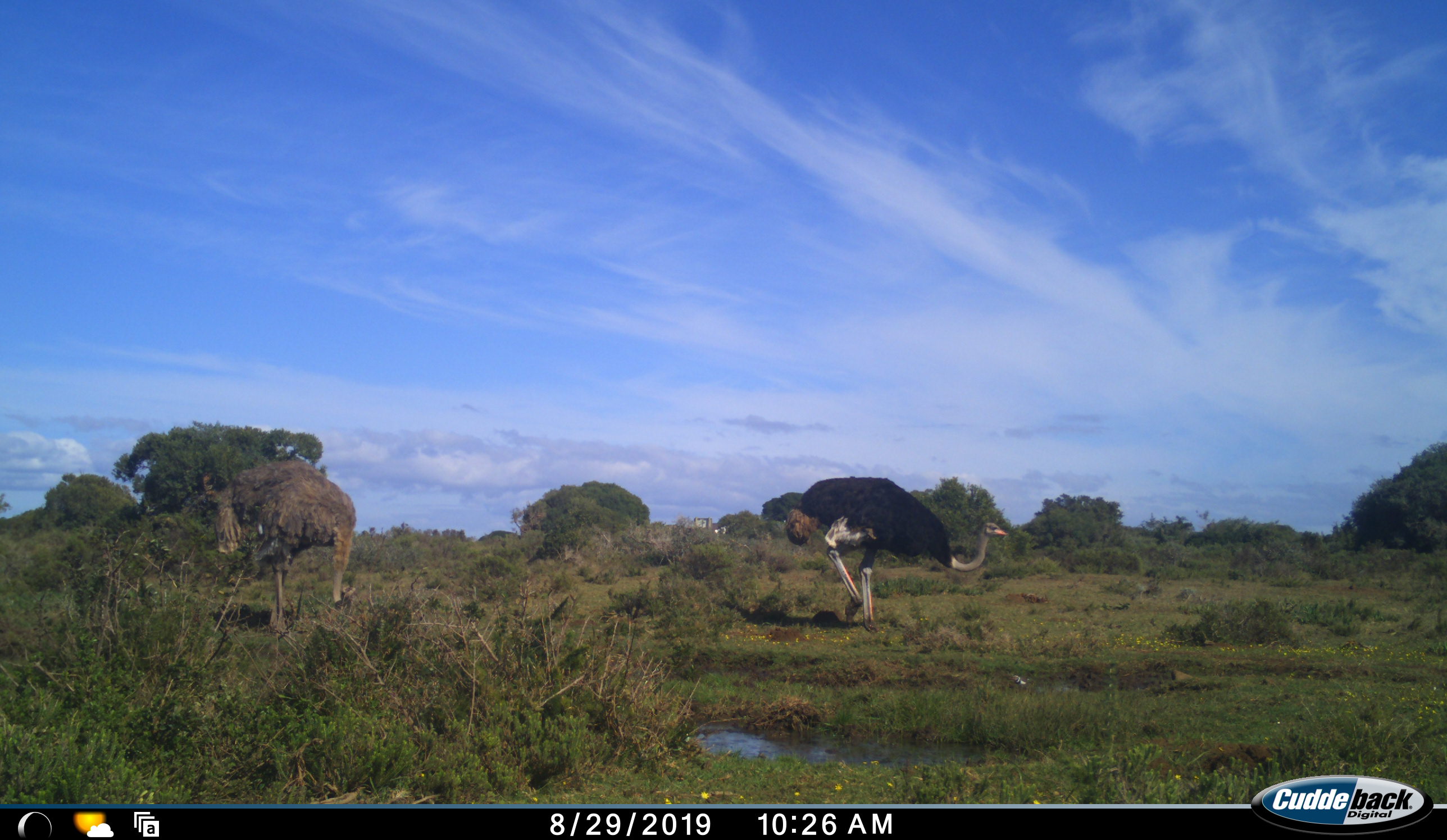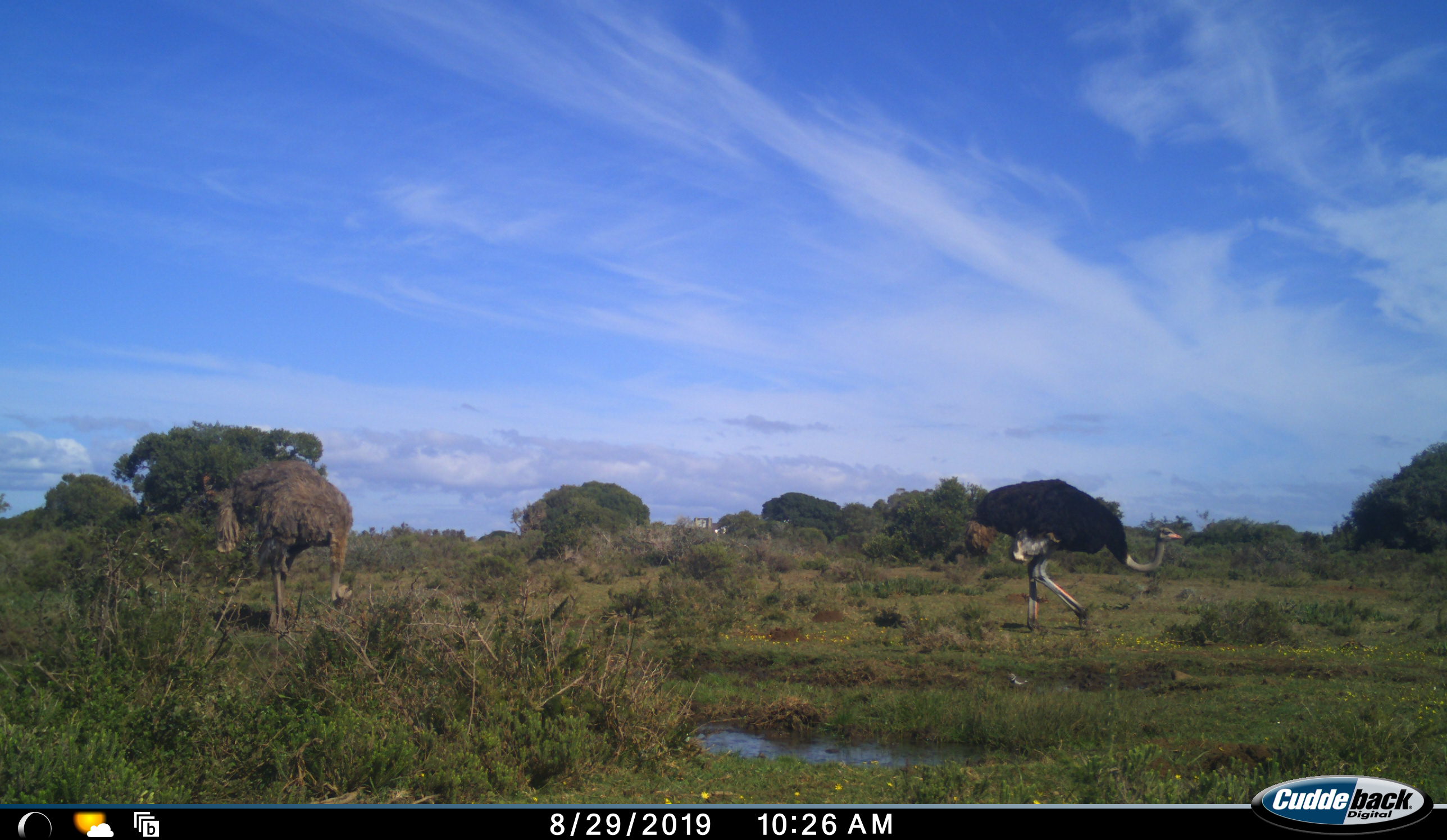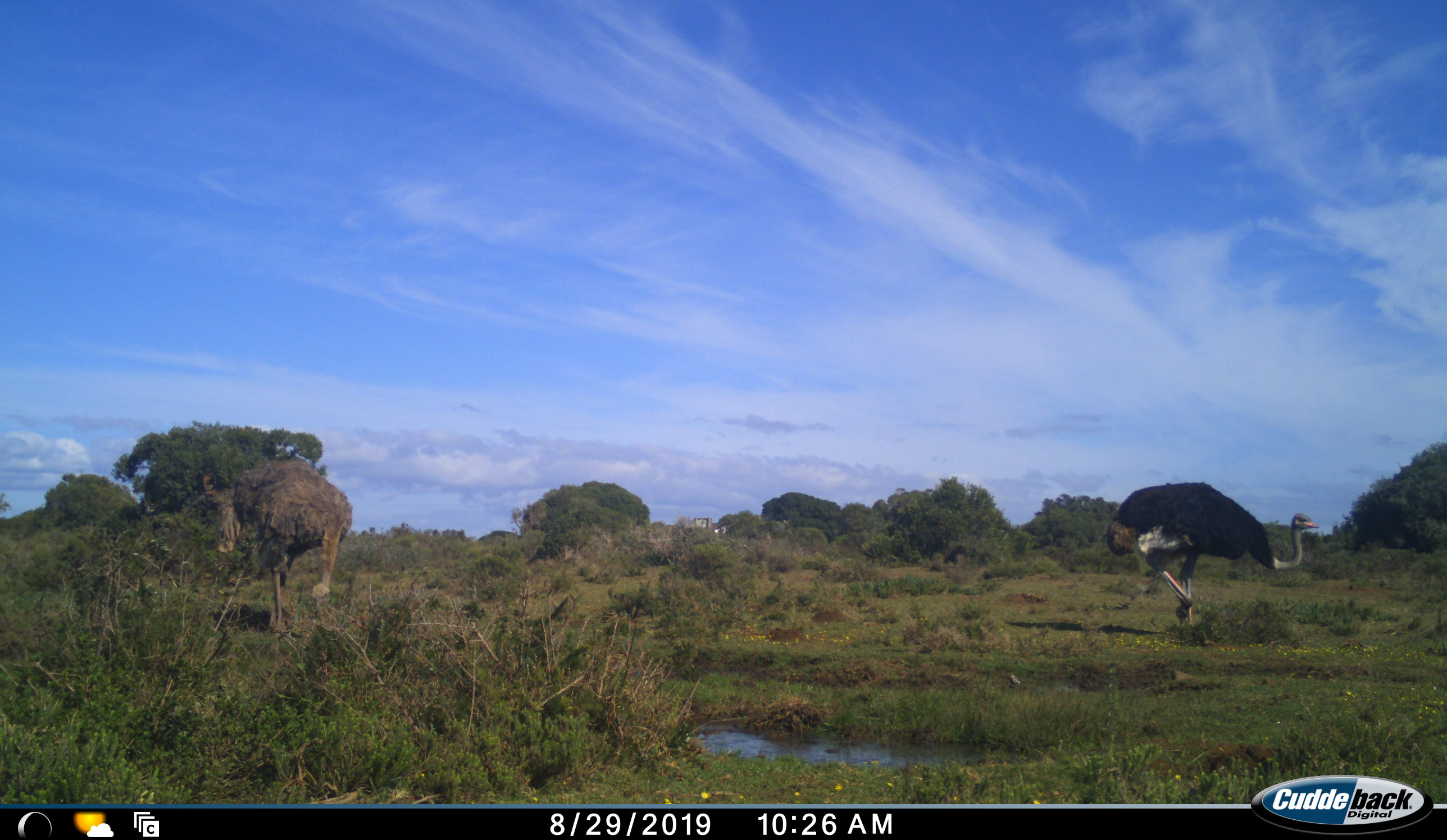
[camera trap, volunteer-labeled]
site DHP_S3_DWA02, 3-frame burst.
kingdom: Animalia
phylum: Chordata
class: Aves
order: Struthioniformes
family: Struthionidae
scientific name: Struthionidae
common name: ostrich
Ostrich (Struthionidae), count 2. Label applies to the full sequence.